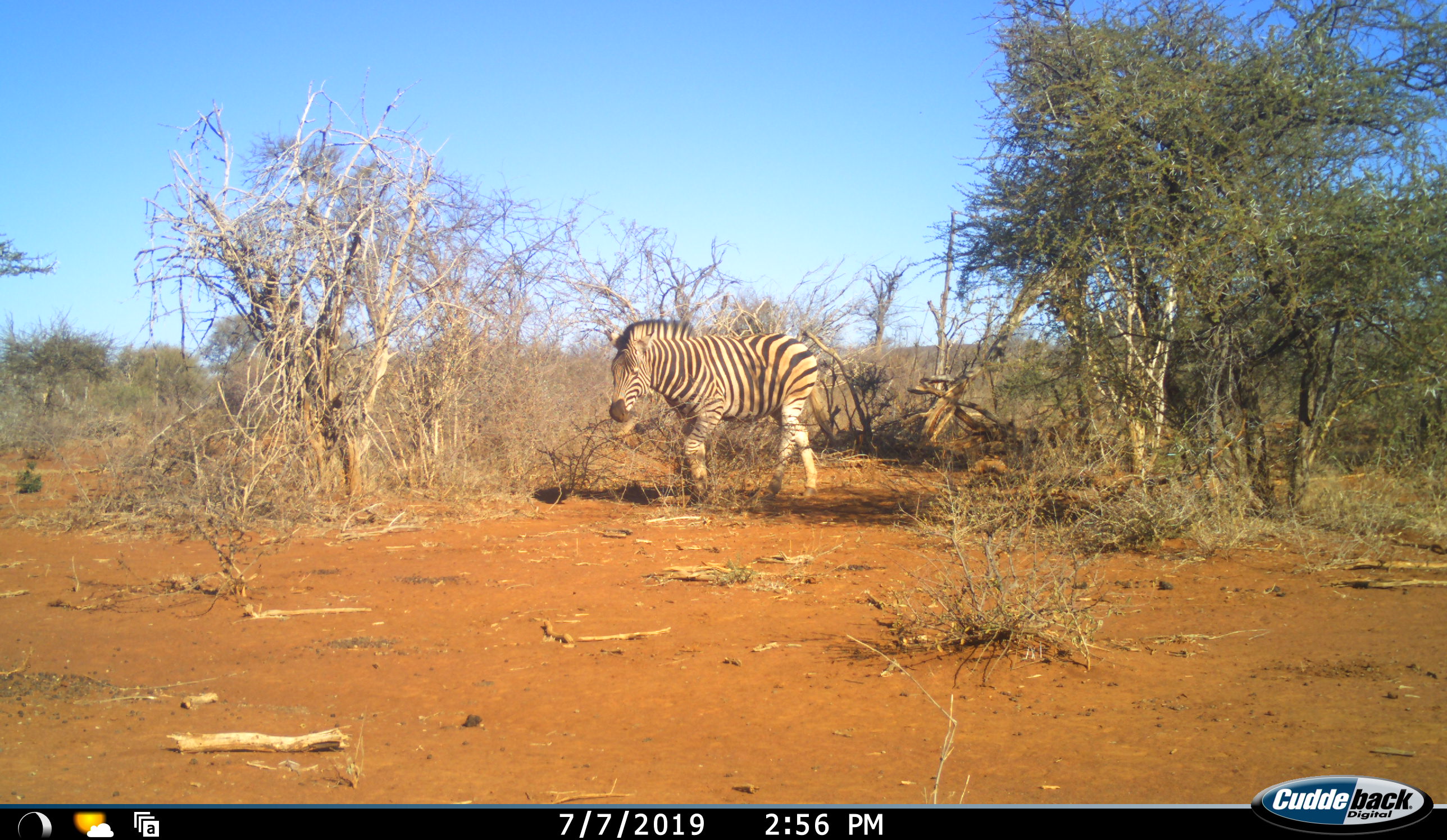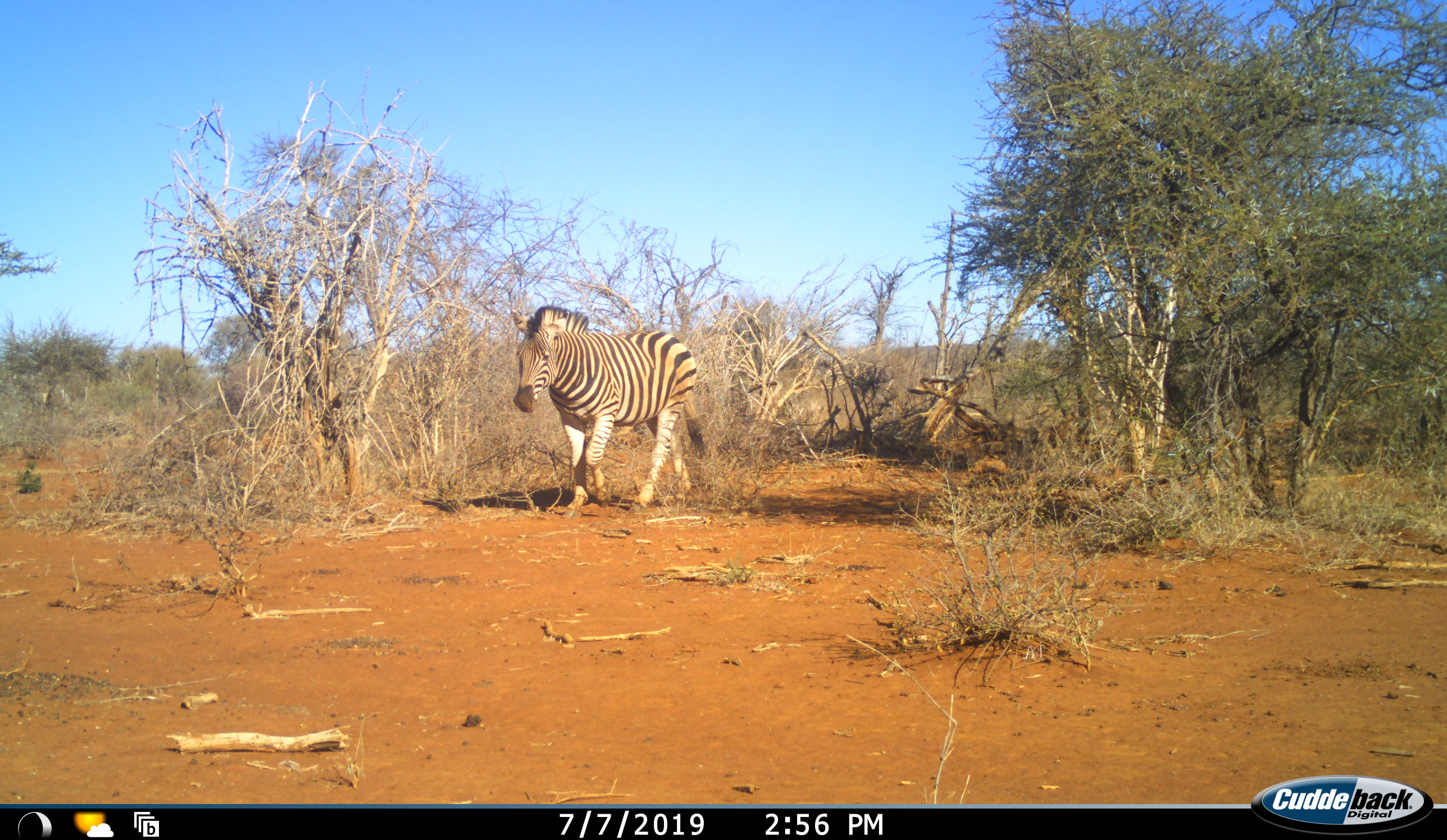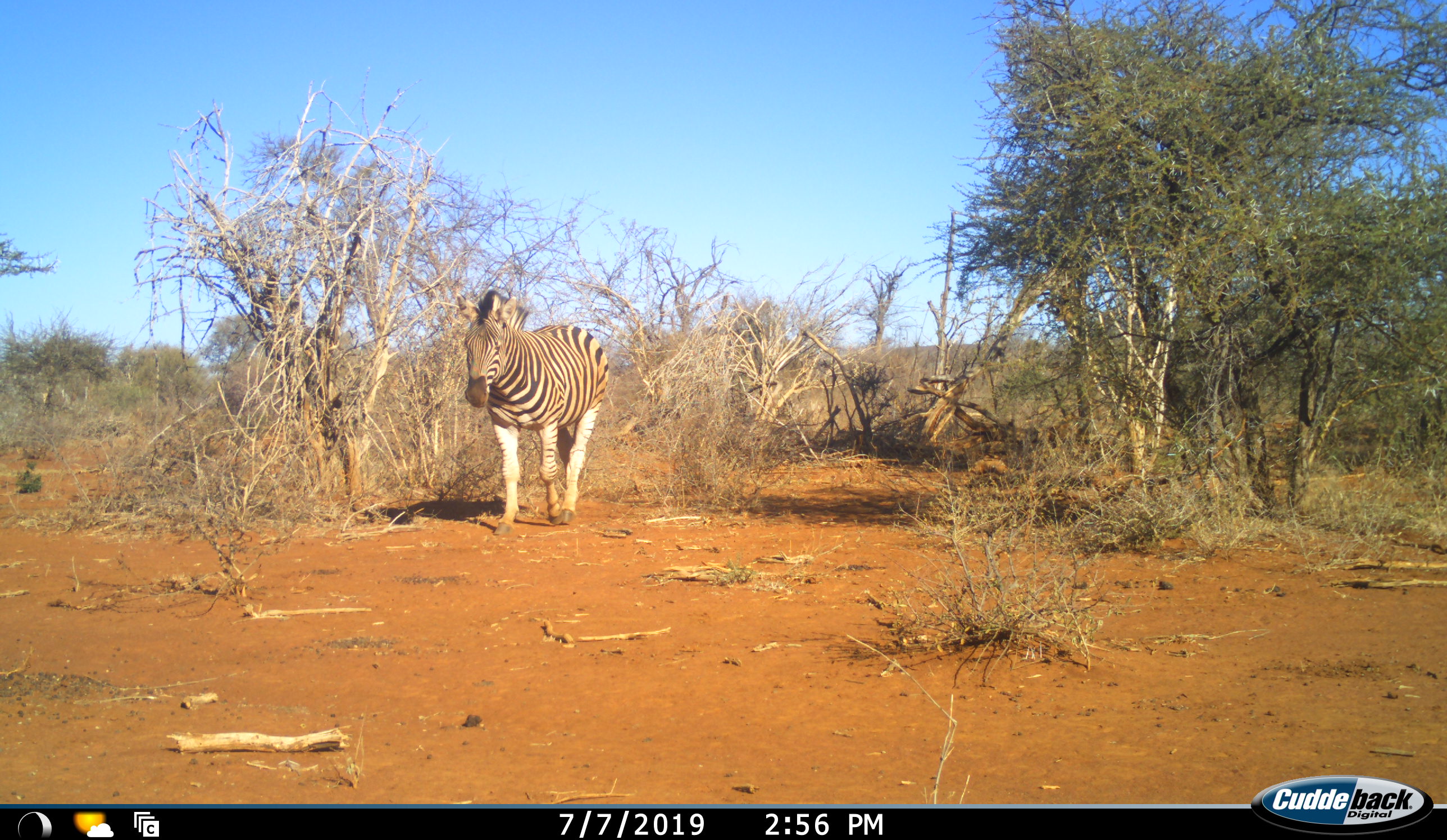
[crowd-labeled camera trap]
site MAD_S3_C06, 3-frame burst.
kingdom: Animalia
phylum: Chordata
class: Mammalia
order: Perissodactyla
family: Equidae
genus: Equus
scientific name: Equus quagga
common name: plains zebra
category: zebraplains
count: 1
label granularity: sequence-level